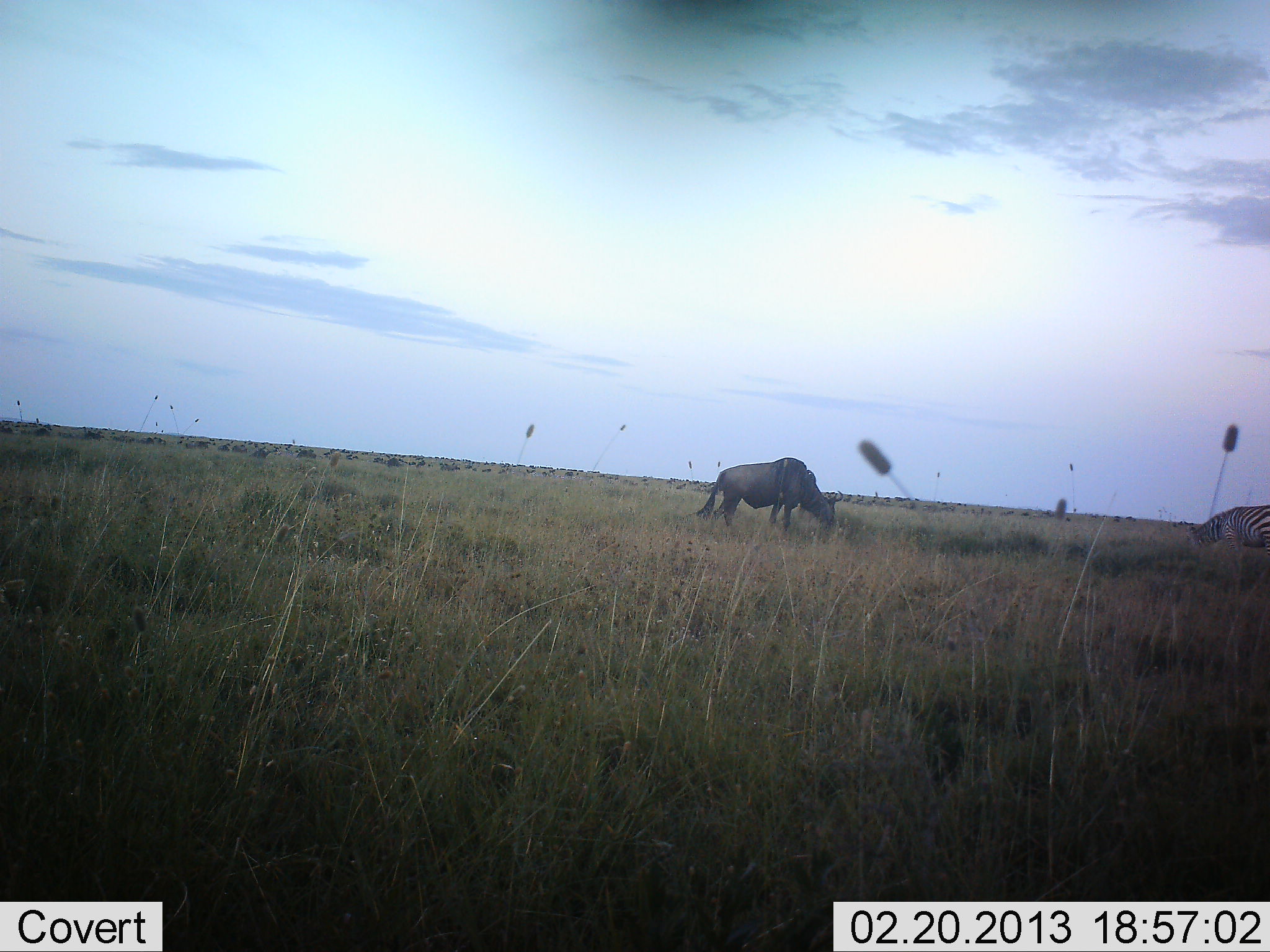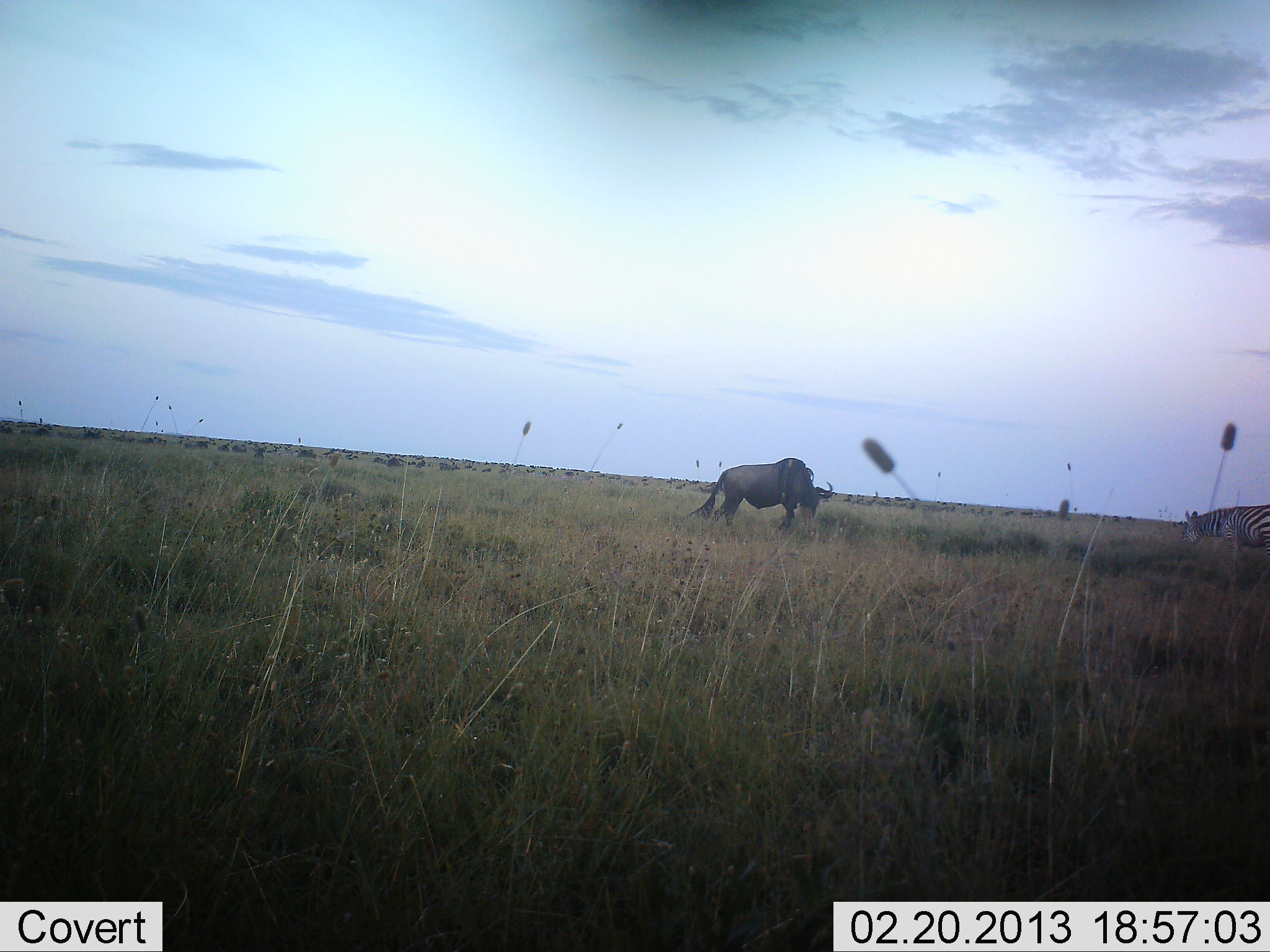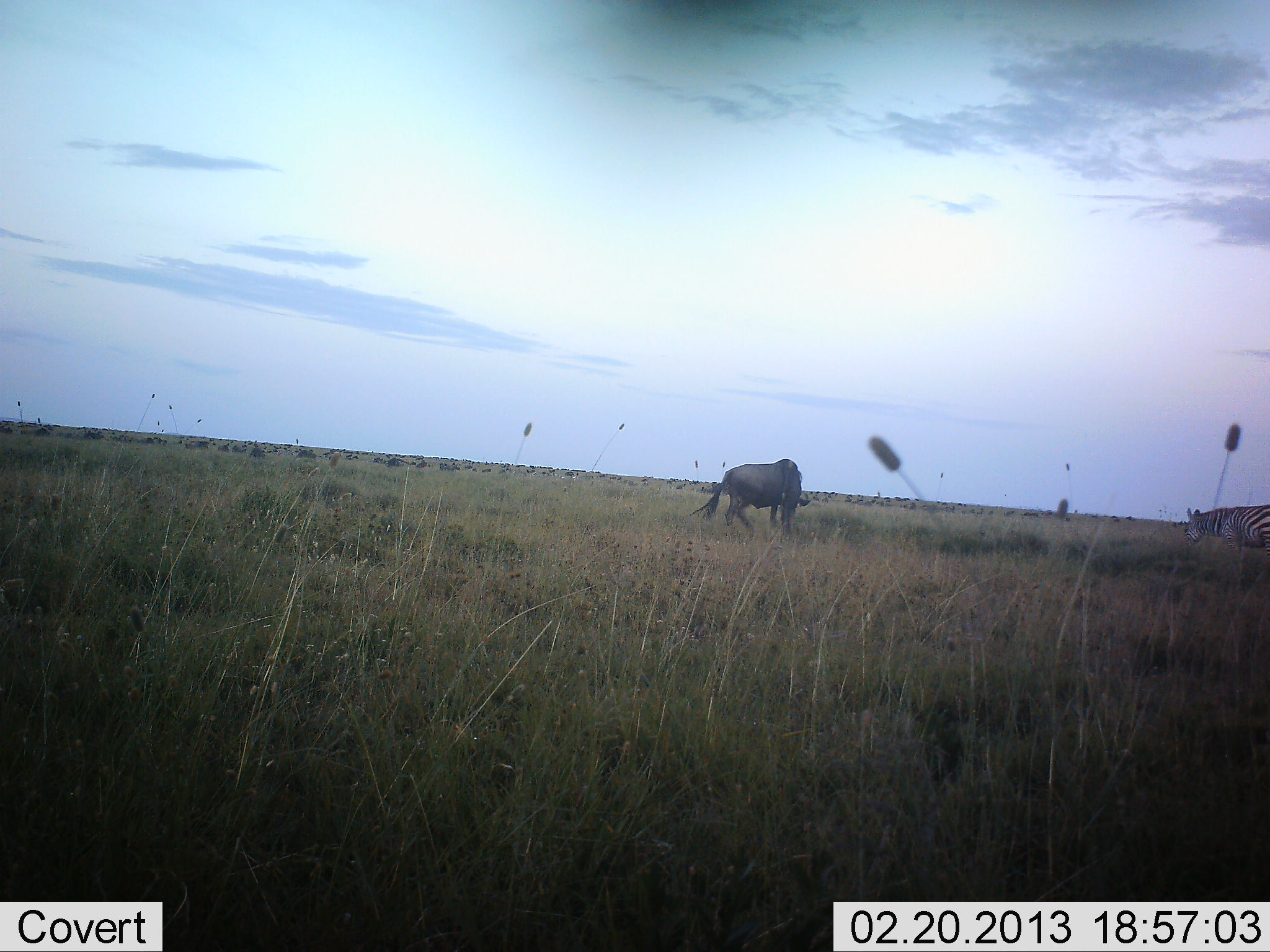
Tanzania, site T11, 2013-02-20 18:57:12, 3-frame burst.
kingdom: Animalia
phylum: Chordata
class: Mammalia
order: Artiodactyla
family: Bovidae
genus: Connochaetes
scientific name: Connochaetes taurinus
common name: blue wildebeest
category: wildebeest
Wildebeest (blue wildebeest) (Connochaetes taurinus), count 1. Behavior (volunteer vote fractions): standing 33%, resting 0%, moving 10%, interacting 0%. Young present (vote fraction): 0%. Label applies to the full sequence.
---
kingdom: Animalia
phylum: Chordata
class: Mammalia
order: Perissodactyla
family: Equidae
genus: Equus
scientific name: Equus quagga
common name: plains zebra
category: zebra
Zebra (plains zebra) (Equus quagga), count 1. Behavior (volunteer vote fractions): standing 24%, resting 0%, moving 6%, interacting 0%. Young present (vote fraction): 0%. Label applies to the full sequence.